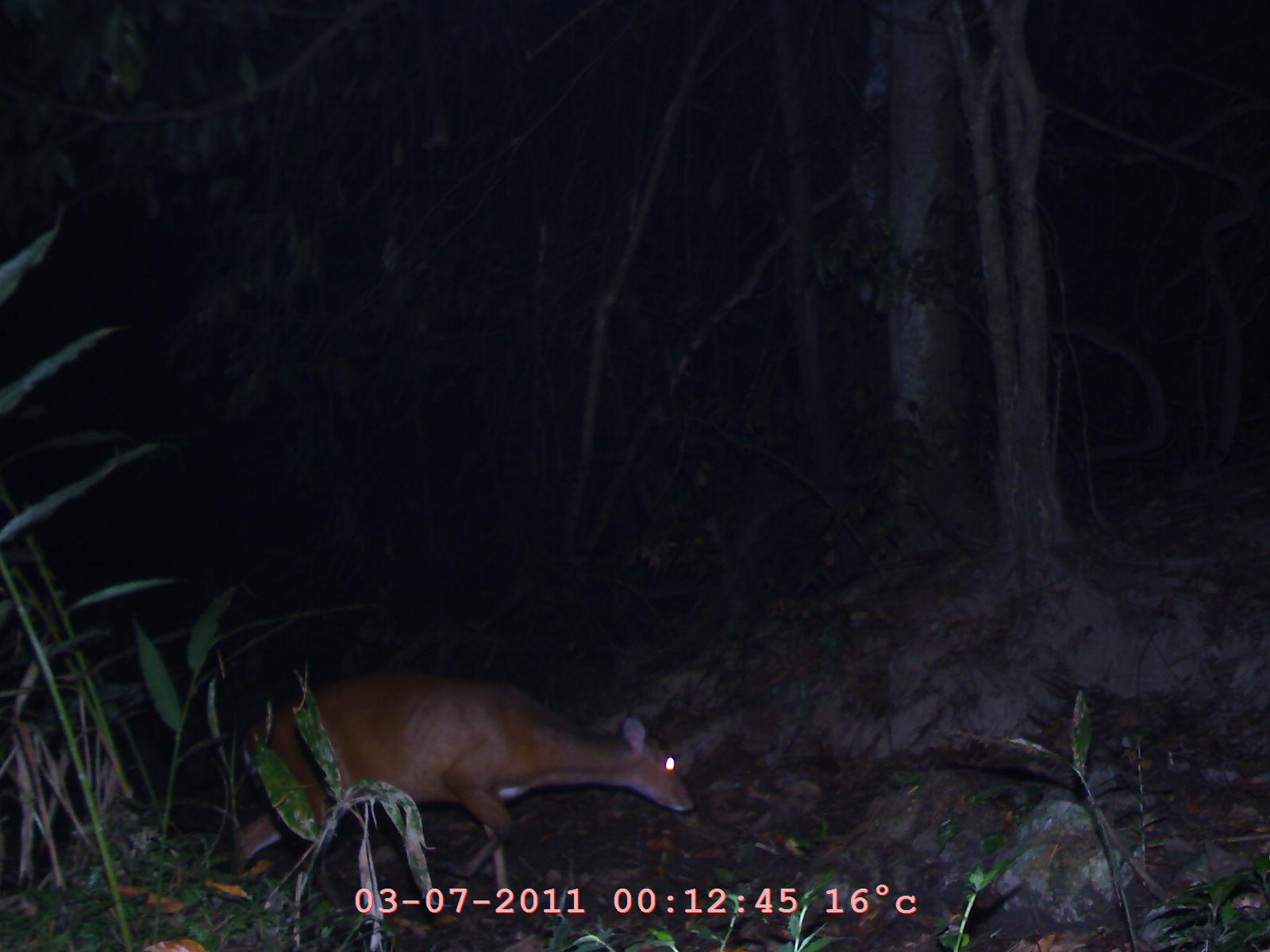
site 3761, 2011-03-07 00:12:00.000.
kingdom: Animalia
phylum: Chordata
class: Mammalia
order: Artiodactyla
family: Cervidae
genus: Muntiacus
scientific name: Muntiacus muntjak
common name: southern red muntjac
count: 1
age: adult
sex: female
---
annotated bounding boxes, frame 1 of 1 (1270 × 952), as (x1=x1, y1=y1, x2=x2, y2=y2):
muntiacus muntjak: (x1=226, y1=666, x2=698, y2=906)